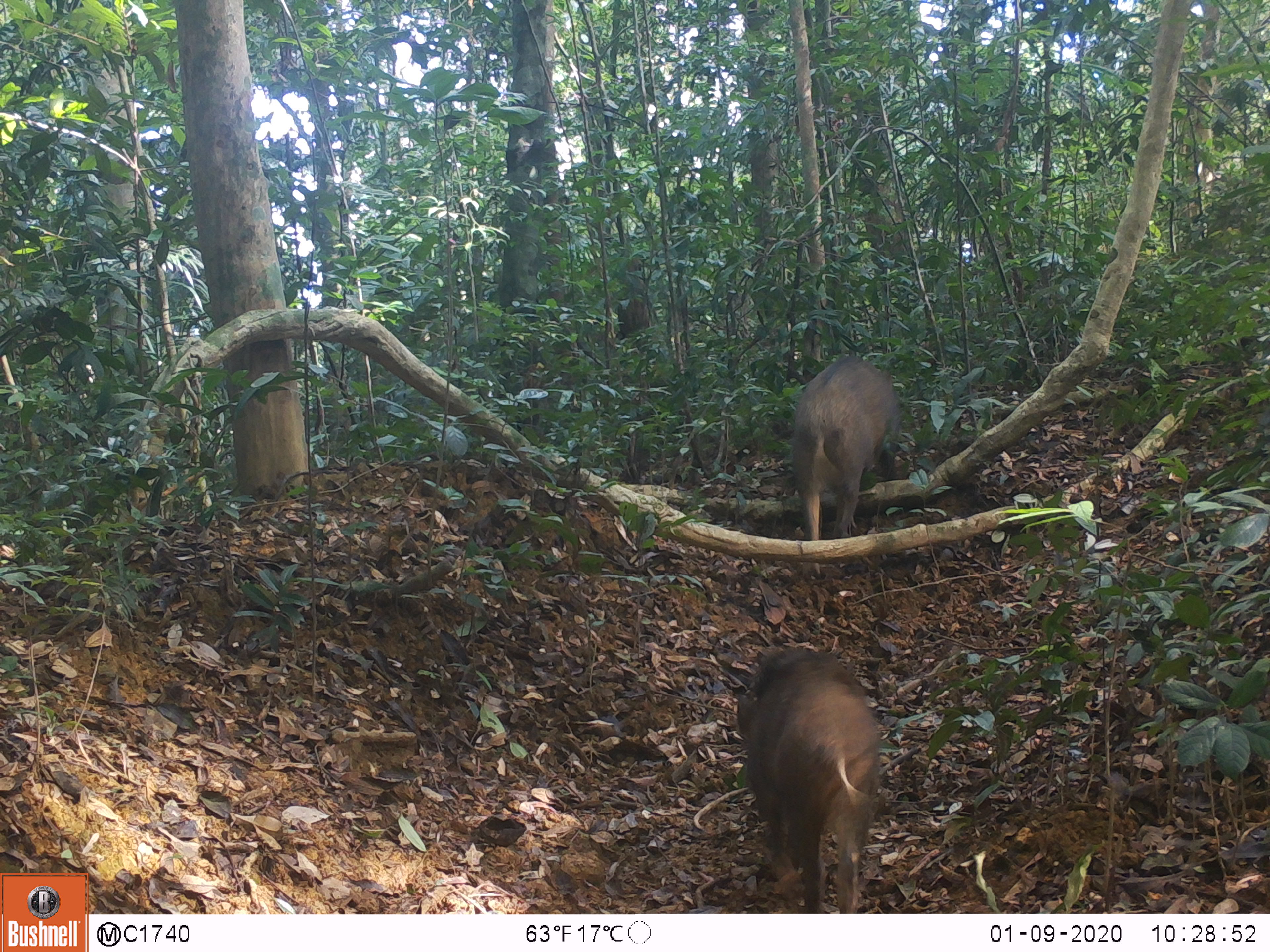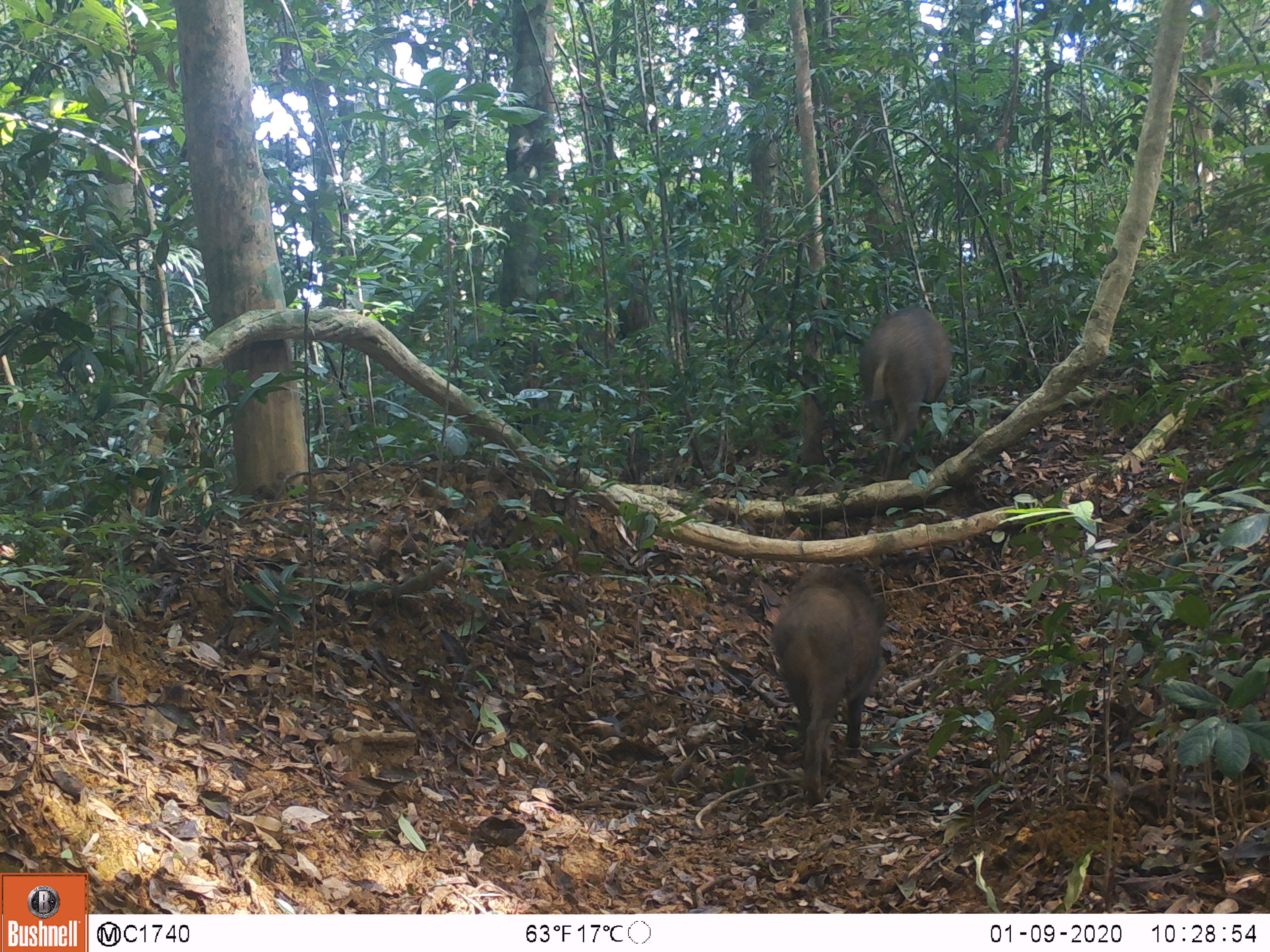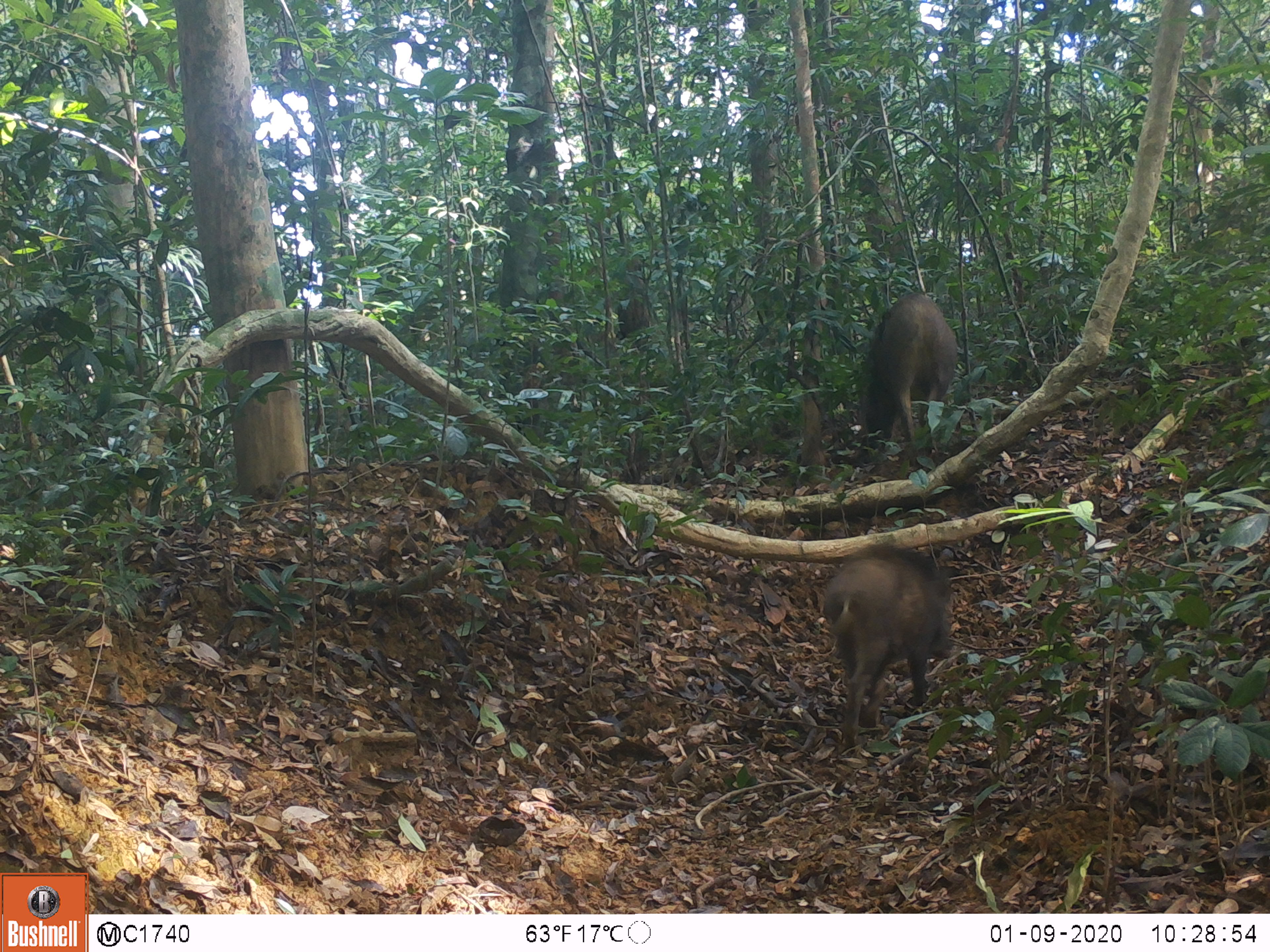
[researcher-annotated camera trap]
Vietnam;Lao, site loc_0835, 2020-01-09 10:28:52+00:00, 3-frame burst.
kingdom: Animalia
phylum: Chordata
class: Mammalia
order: Artiodactyla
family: Suidae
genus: Sus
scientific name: Sus scrofa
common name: eurasian wild pig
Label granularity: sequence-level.